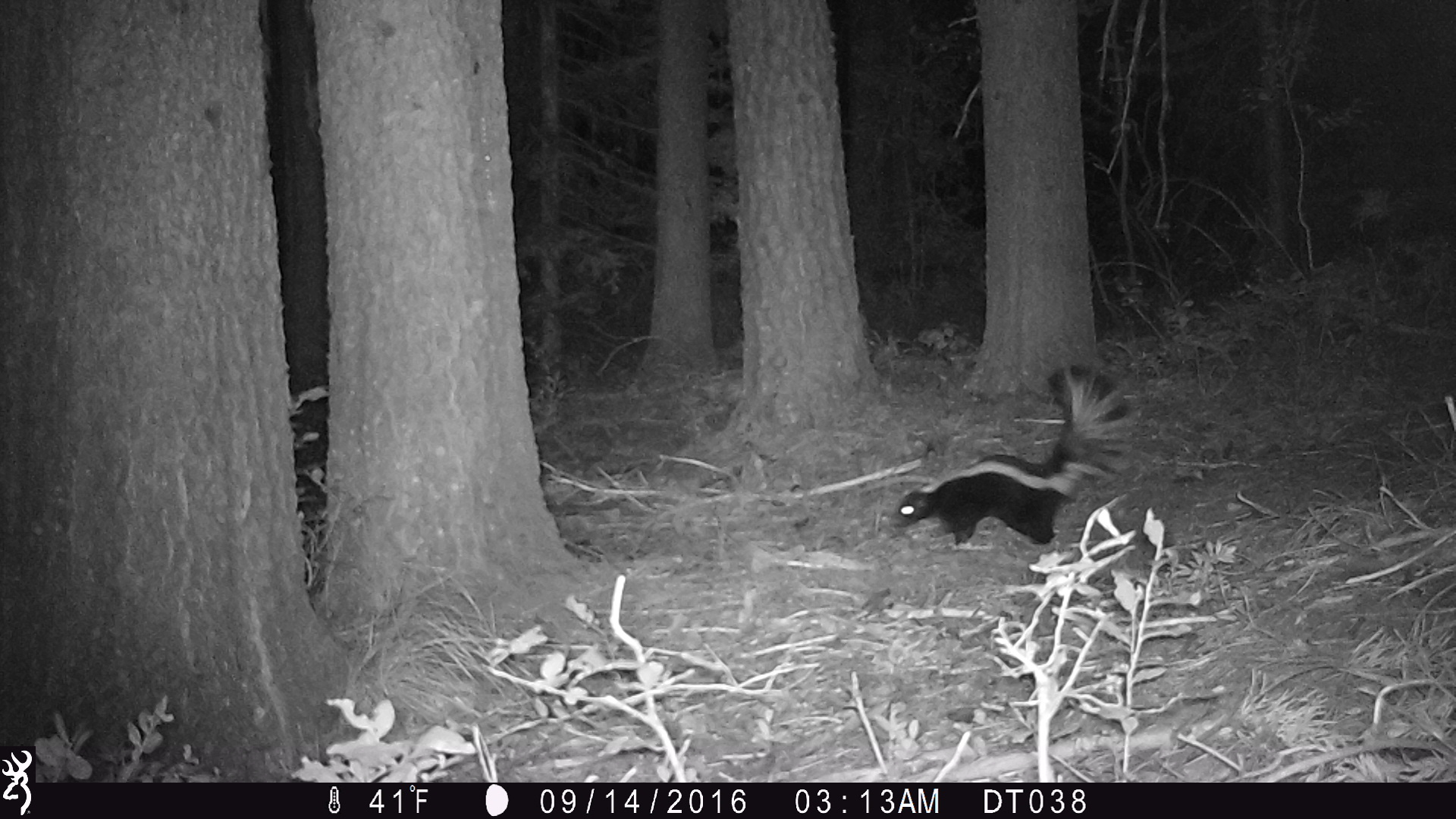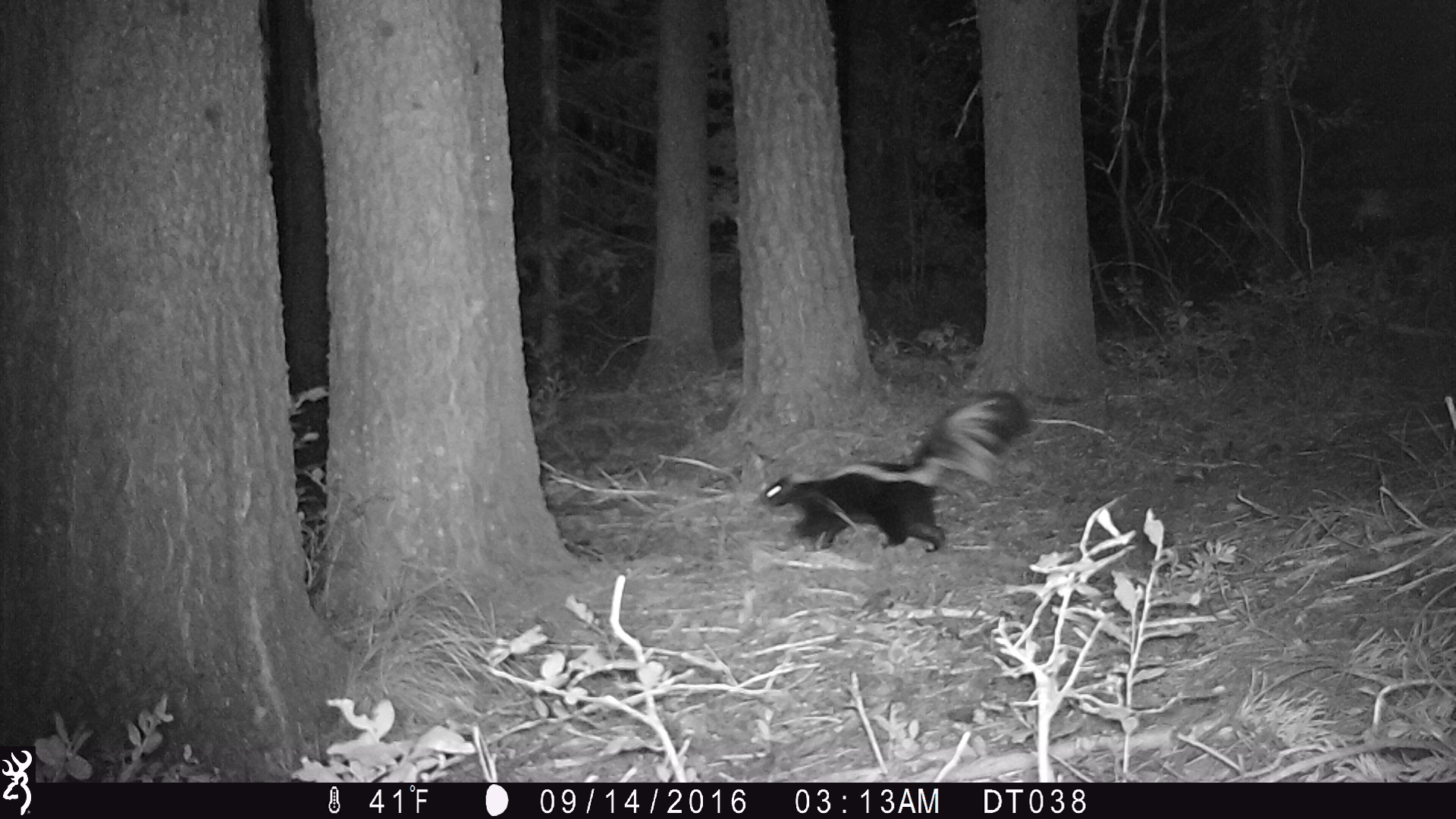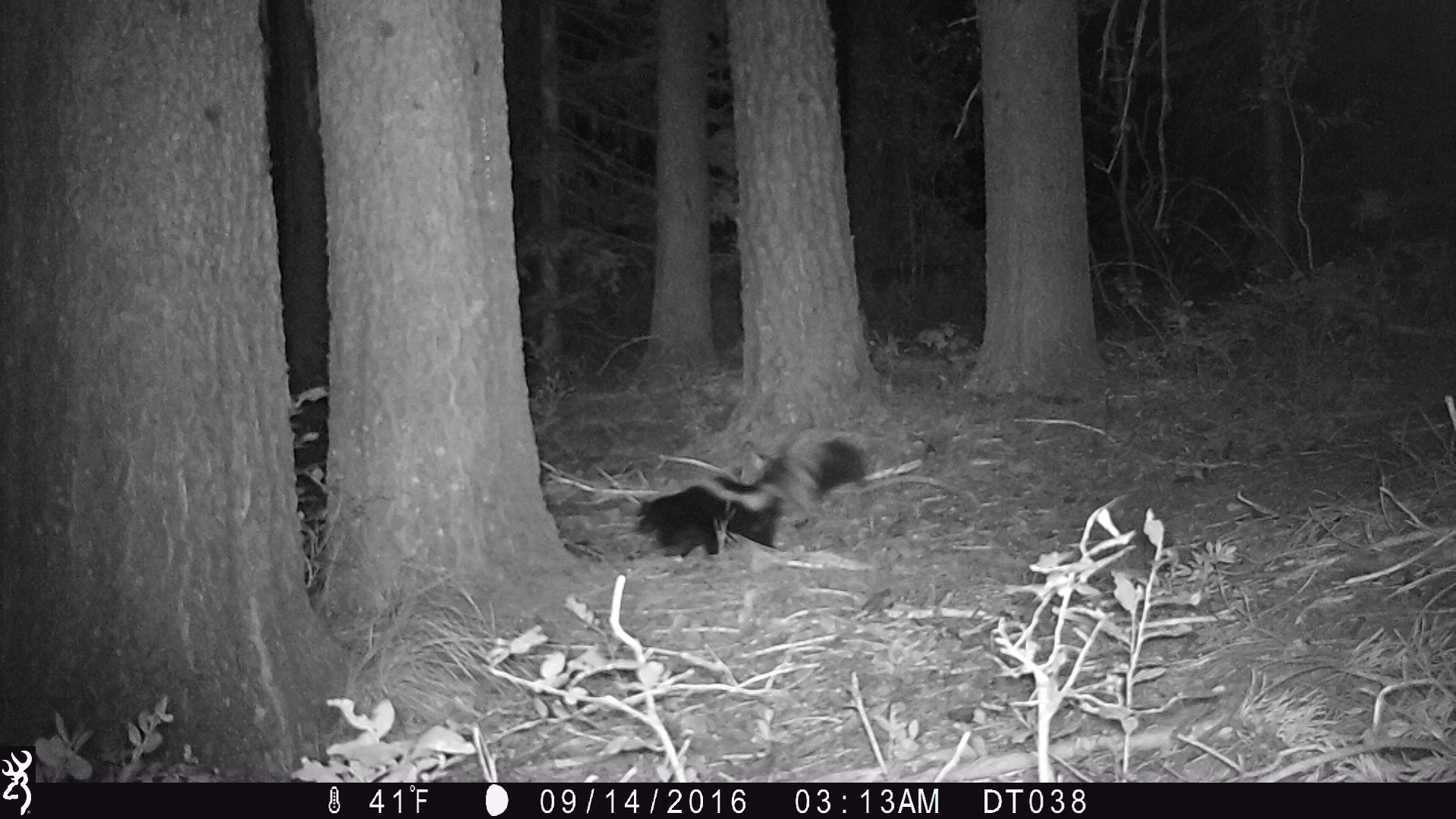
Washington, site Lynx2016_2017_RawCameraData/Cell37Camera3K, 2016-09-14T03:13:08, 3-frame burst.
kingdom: Animalia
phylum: Chordata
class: Mammalia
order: Carnivora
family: Mephitidae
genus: Mephitis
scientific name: Mephitis mephitis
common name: striped skunk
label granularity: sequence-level